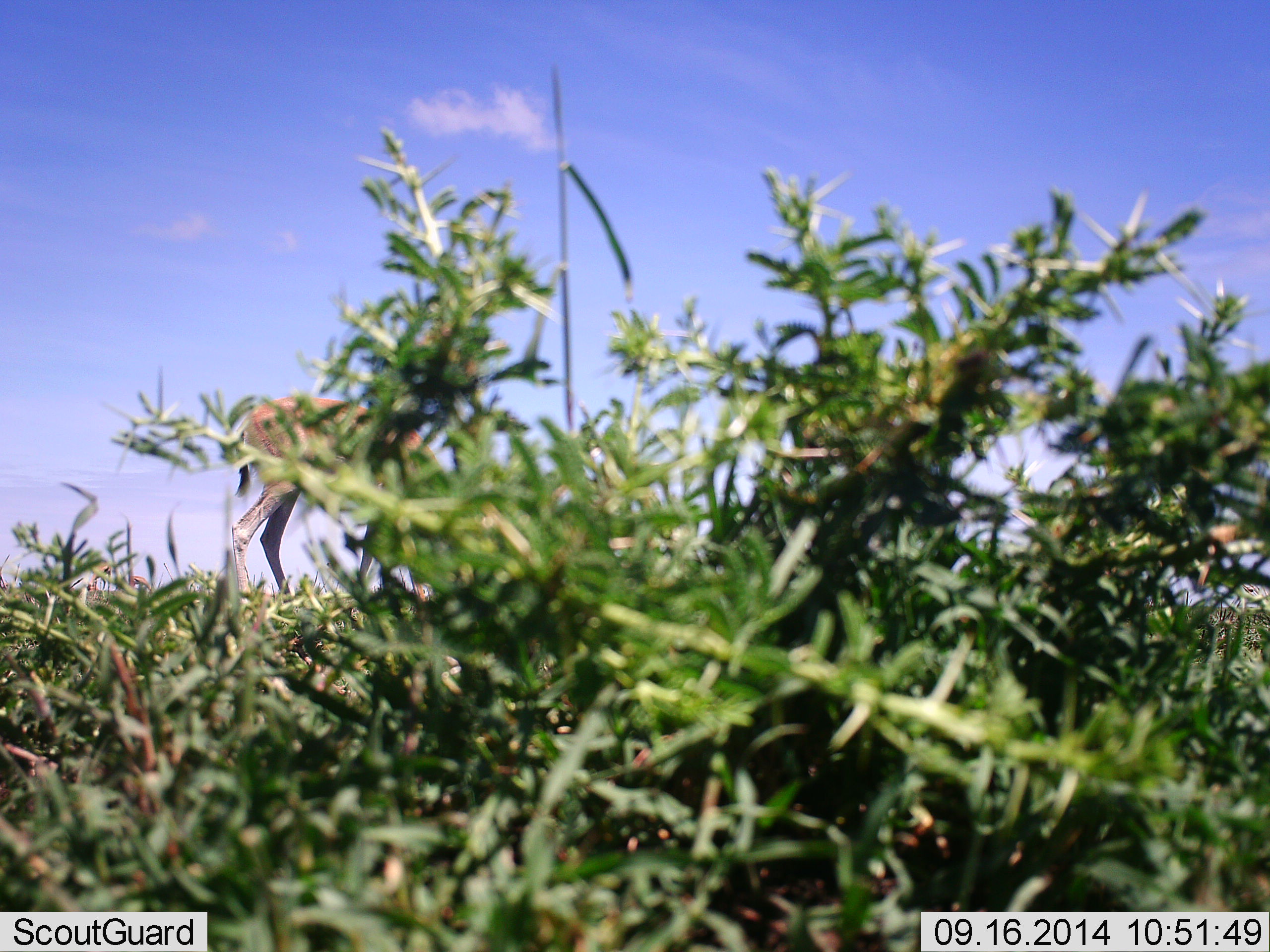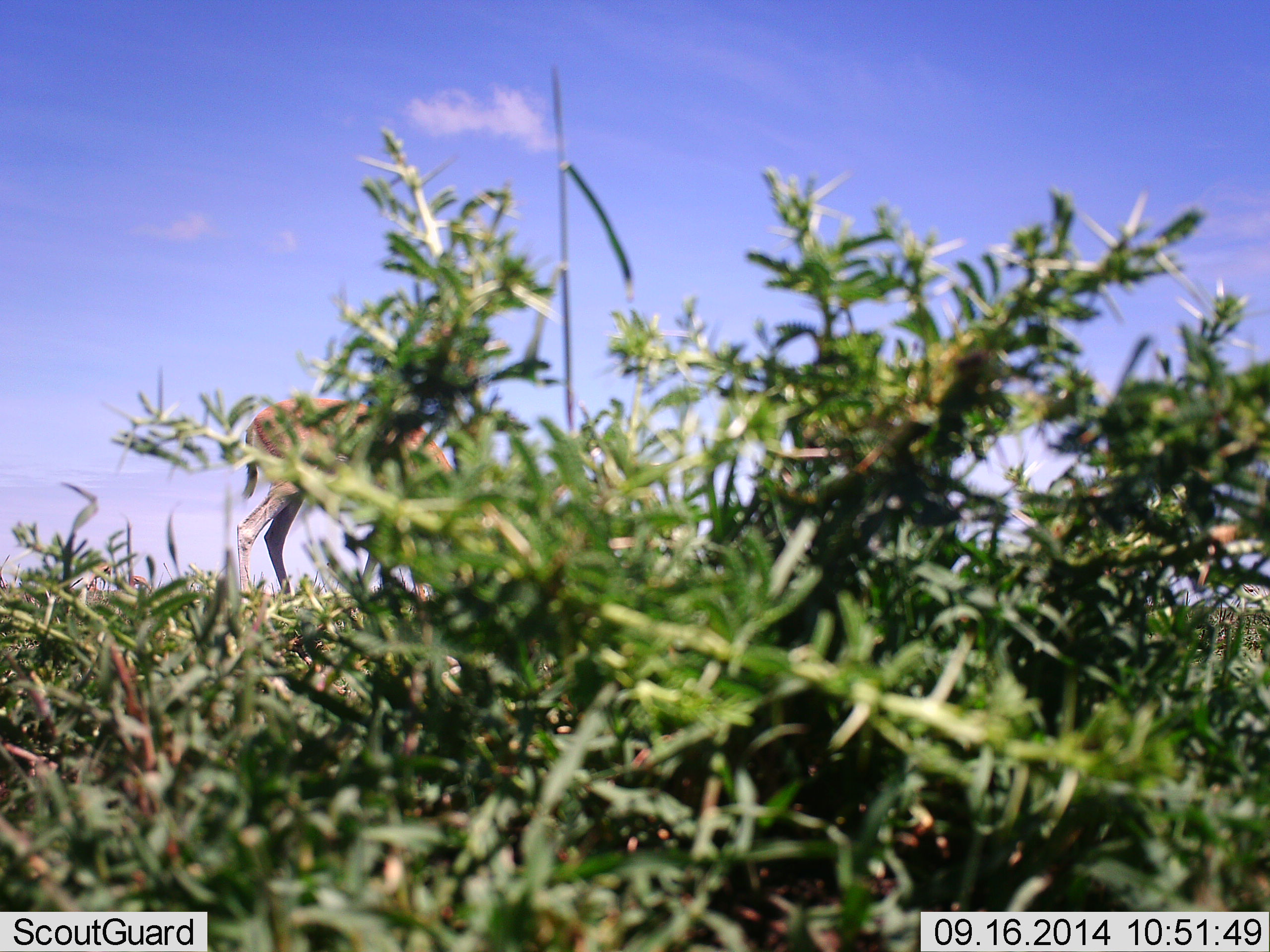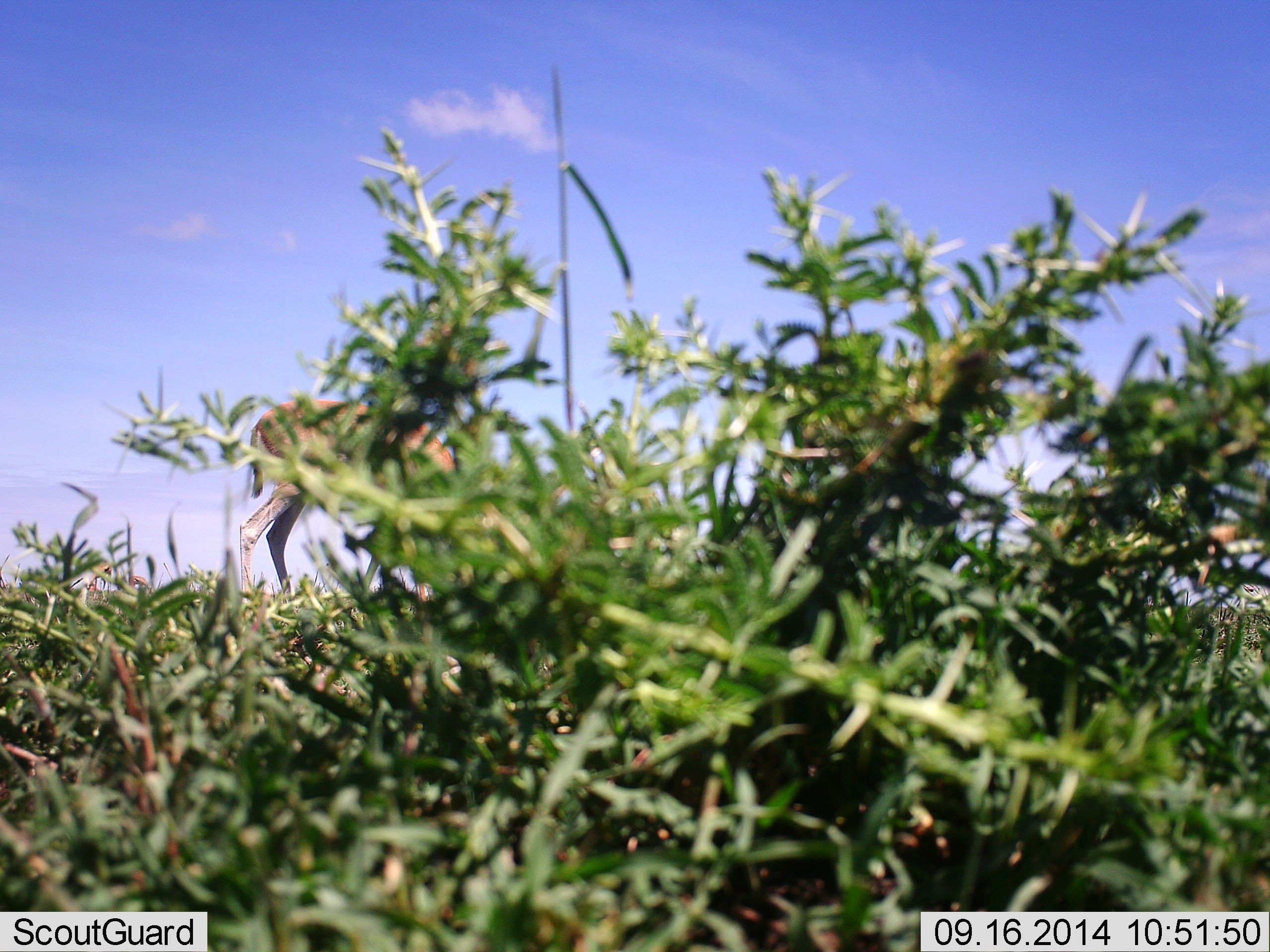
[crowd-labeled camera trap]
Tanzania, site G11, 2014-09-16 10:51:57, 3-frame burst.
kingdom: Animalia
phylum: Chordata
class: Mammalia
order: Artiodactyla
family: Bovidae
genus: Nanger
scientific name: Nanger granti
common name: grant's gazelle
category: gazellegrants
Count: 1.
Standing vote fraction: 0%.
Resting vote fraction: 0%.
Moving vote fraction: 0%.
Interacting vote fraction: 0%.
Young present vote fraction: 0%.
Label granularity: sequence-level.